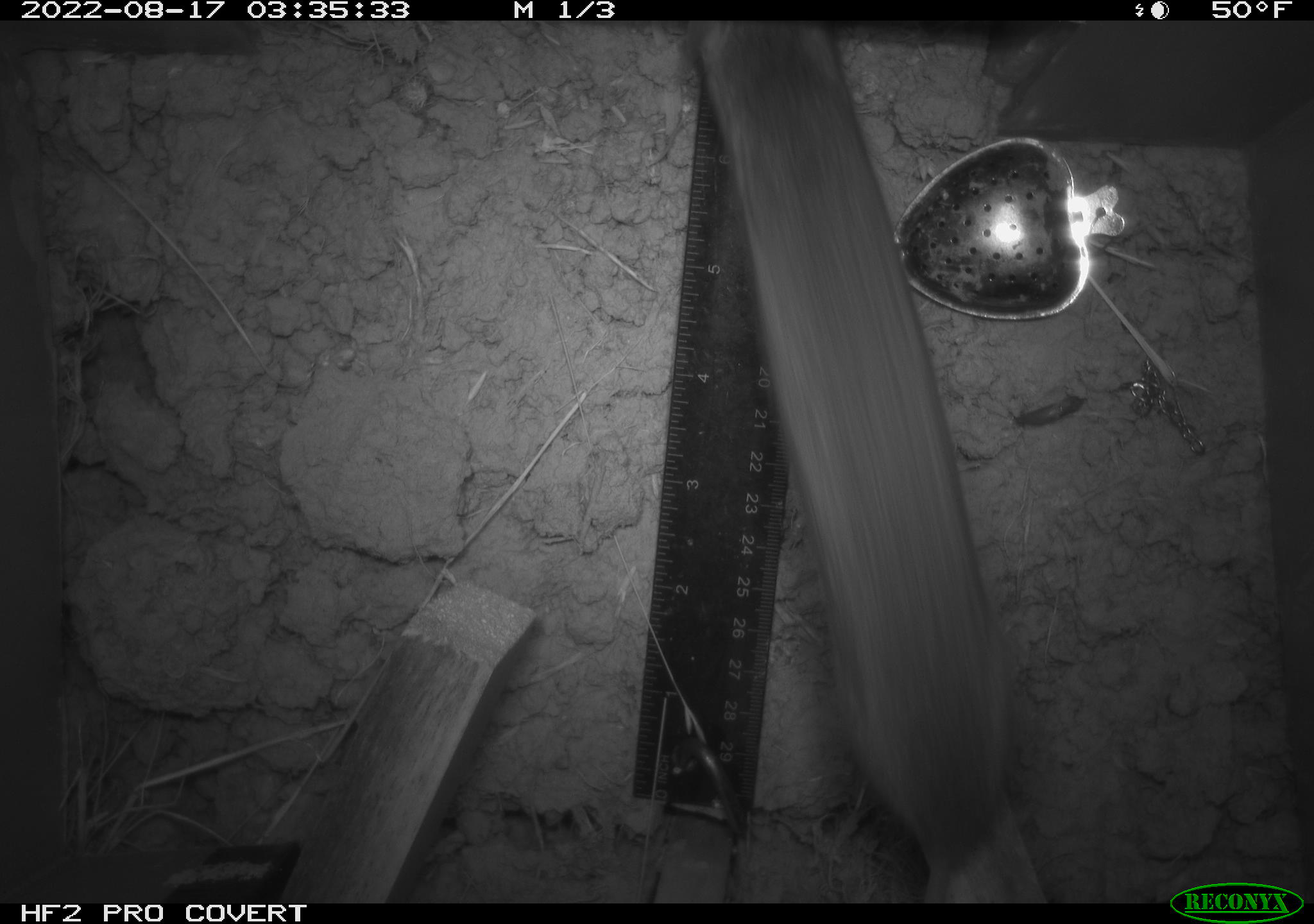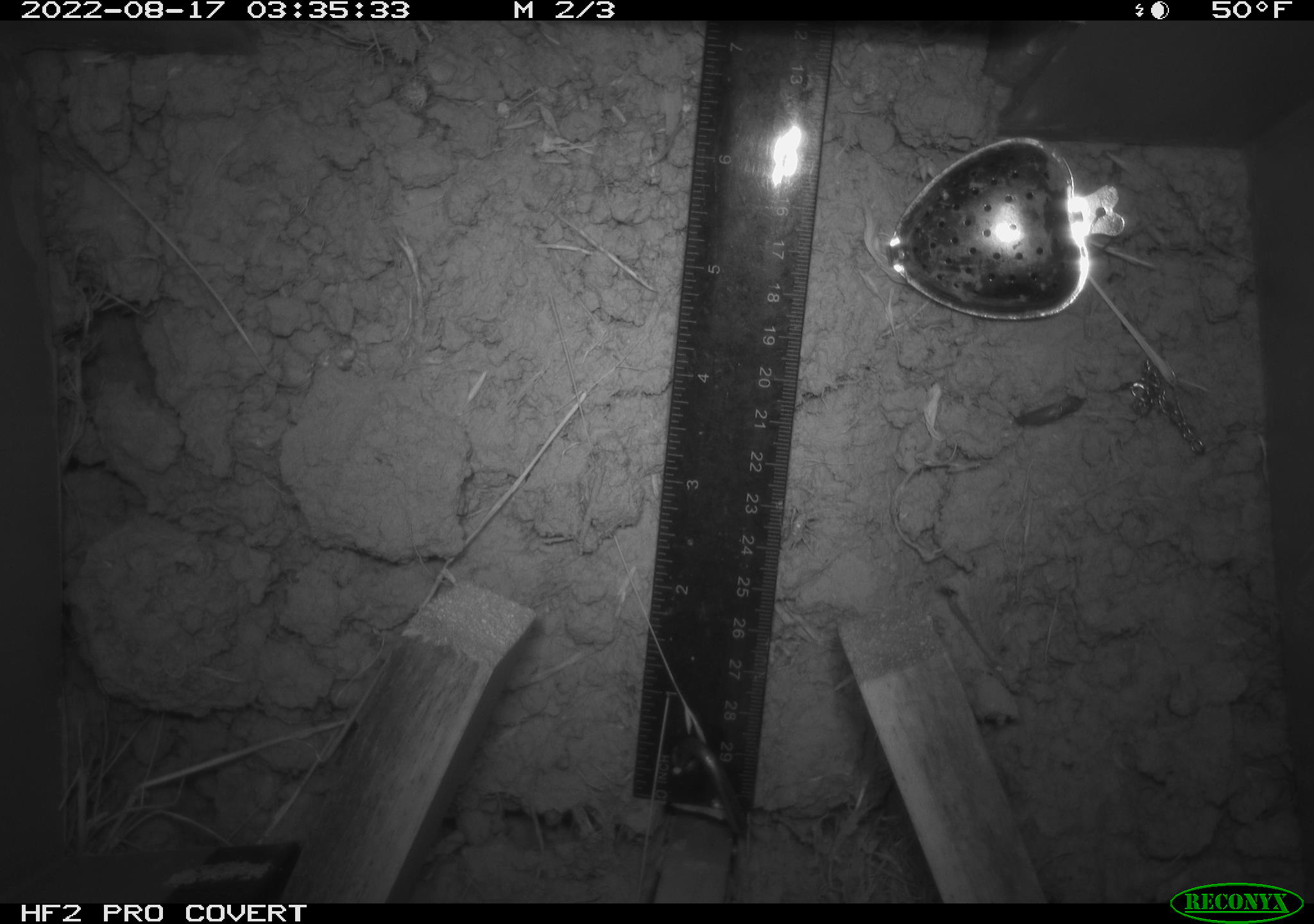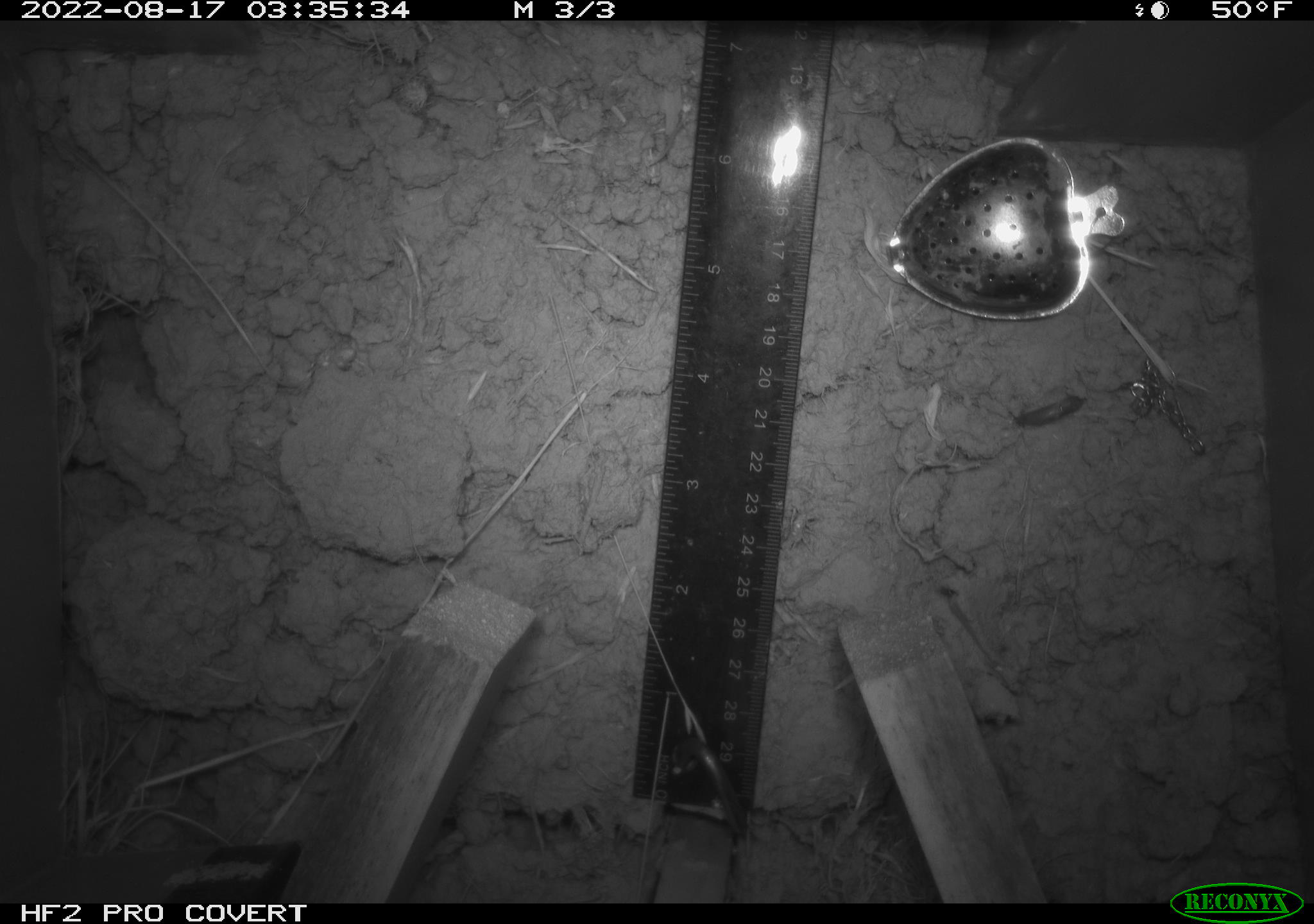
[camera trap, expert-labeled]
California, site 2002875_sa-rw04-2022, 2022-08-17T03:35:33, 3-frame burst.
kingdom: Animalia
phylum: Chordata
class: Mammalia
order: Rodentia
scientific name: Rodentia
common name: mouse species